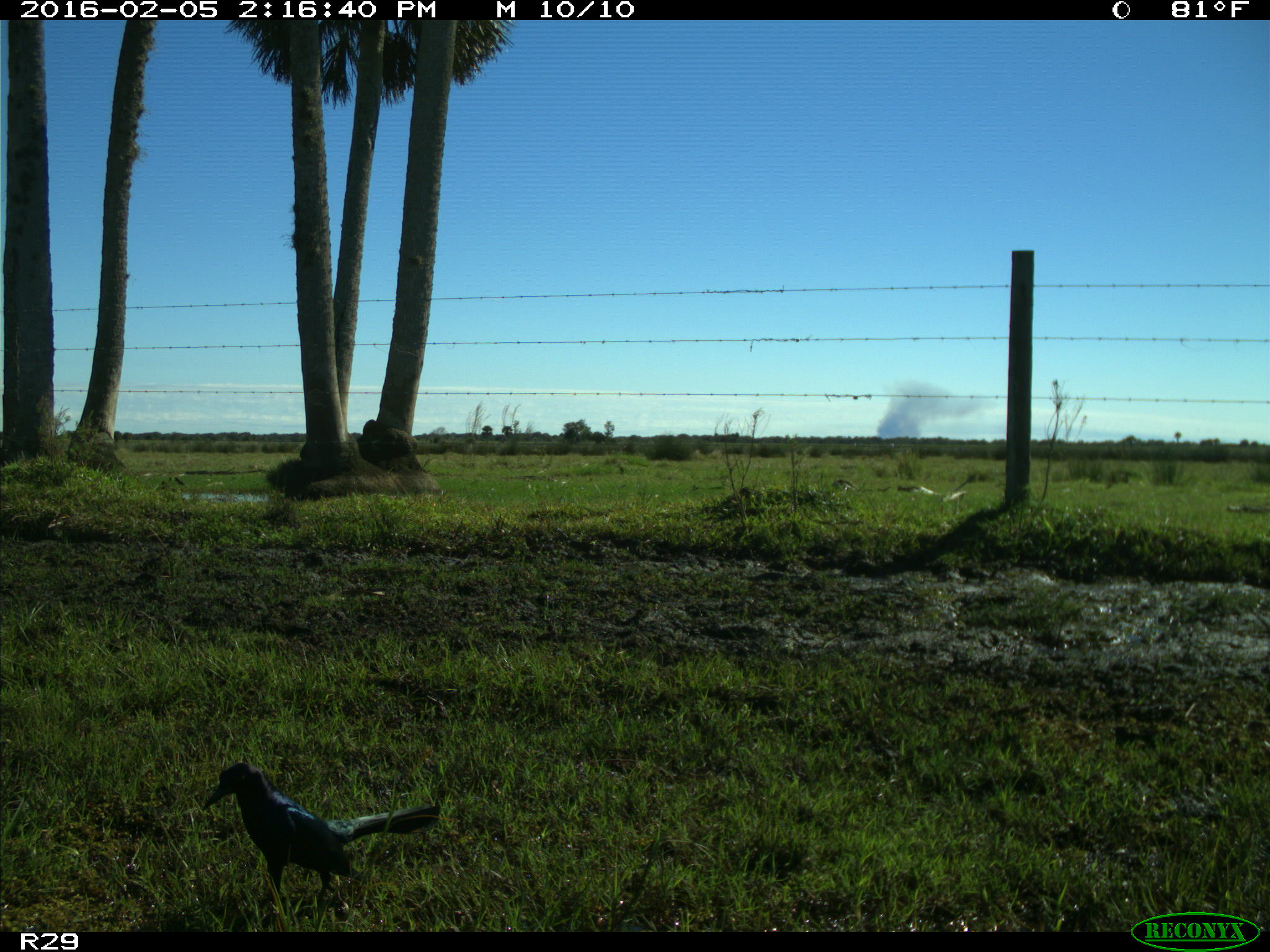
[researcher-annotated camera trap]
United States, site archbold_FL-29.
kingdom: Animalia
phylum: Chordata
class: Aves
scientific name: Aves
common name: birds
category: unidentified bird